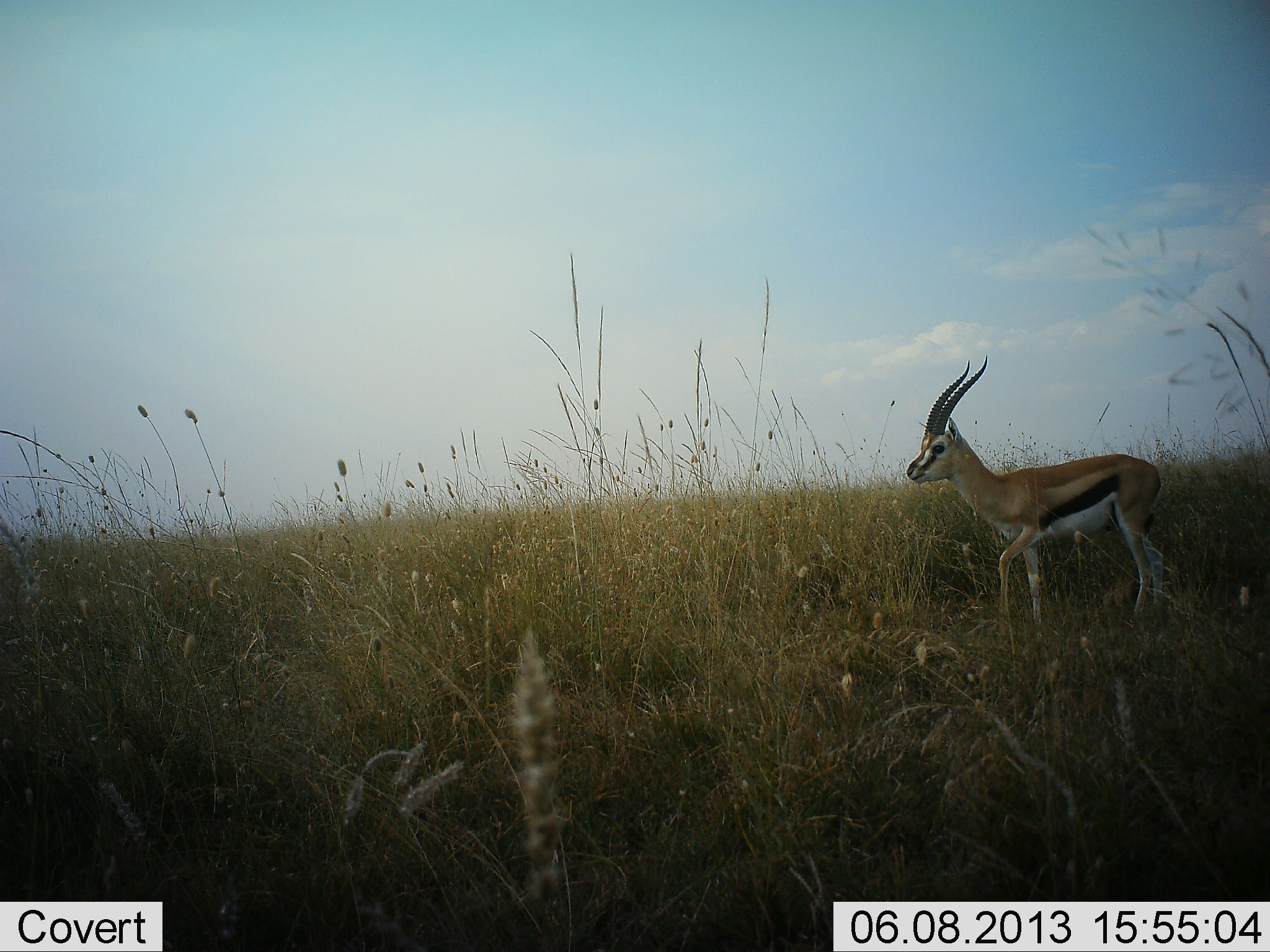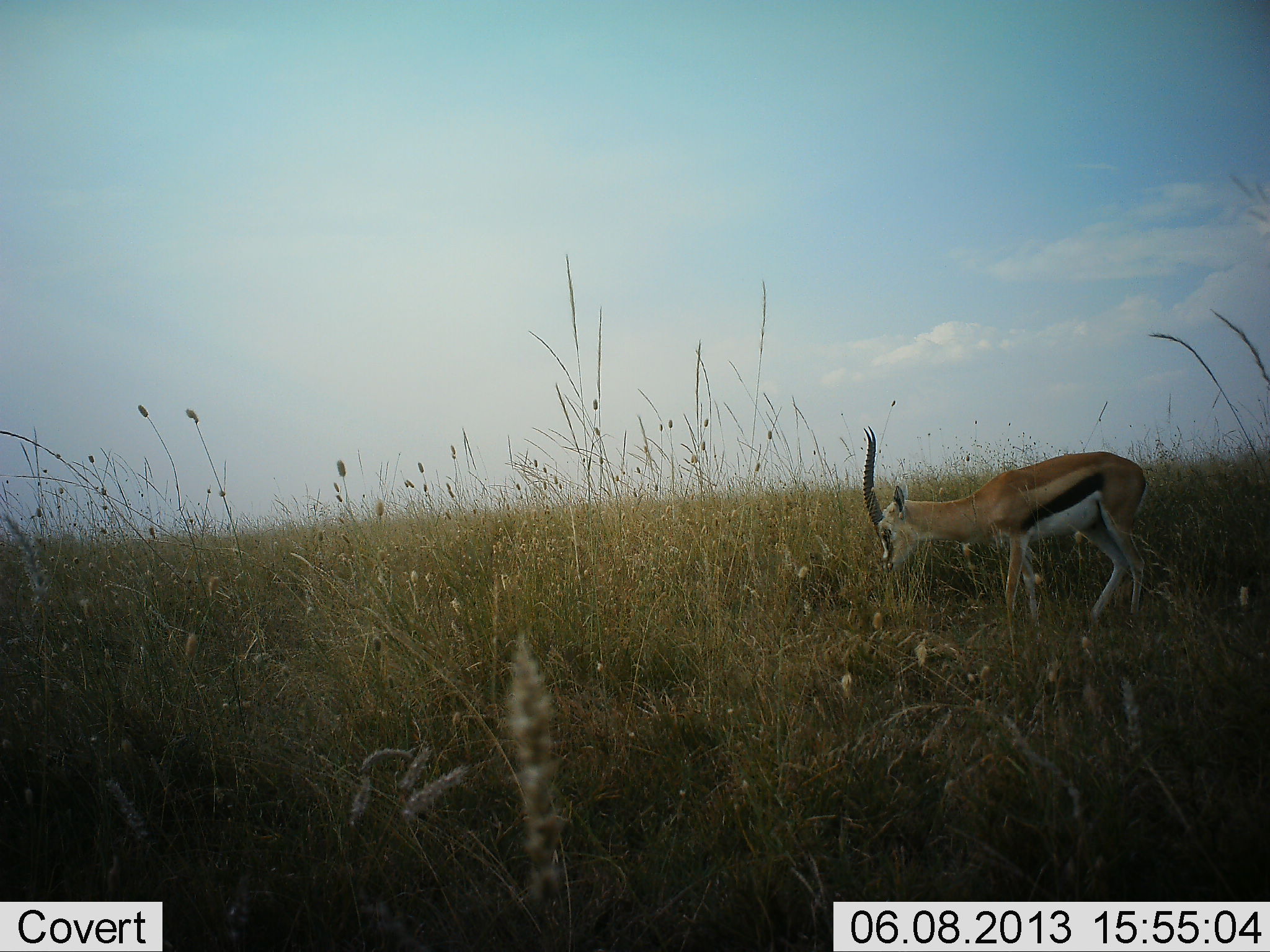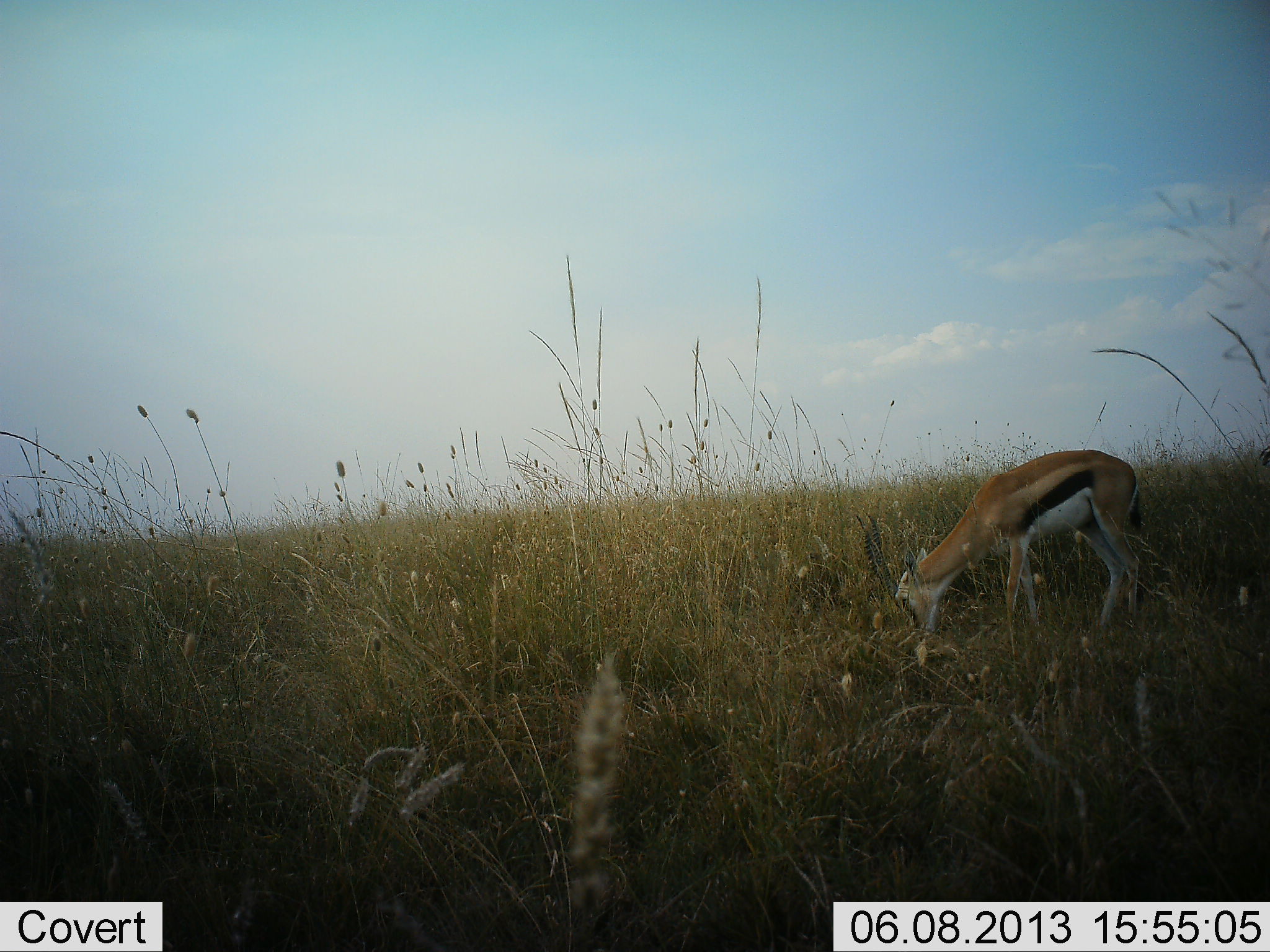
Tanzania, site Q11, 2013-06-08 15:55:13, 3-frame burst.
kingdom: Animalia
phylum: Chordata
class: Mammalia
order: Artiodactyla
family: Bovidae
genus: Eudorcas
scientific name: Eudorcas thomsonii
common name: thomson's gazelle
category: gazellethomsons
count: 1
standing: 20%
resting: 0%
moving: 10%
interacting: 0%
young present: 0%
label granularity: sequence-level